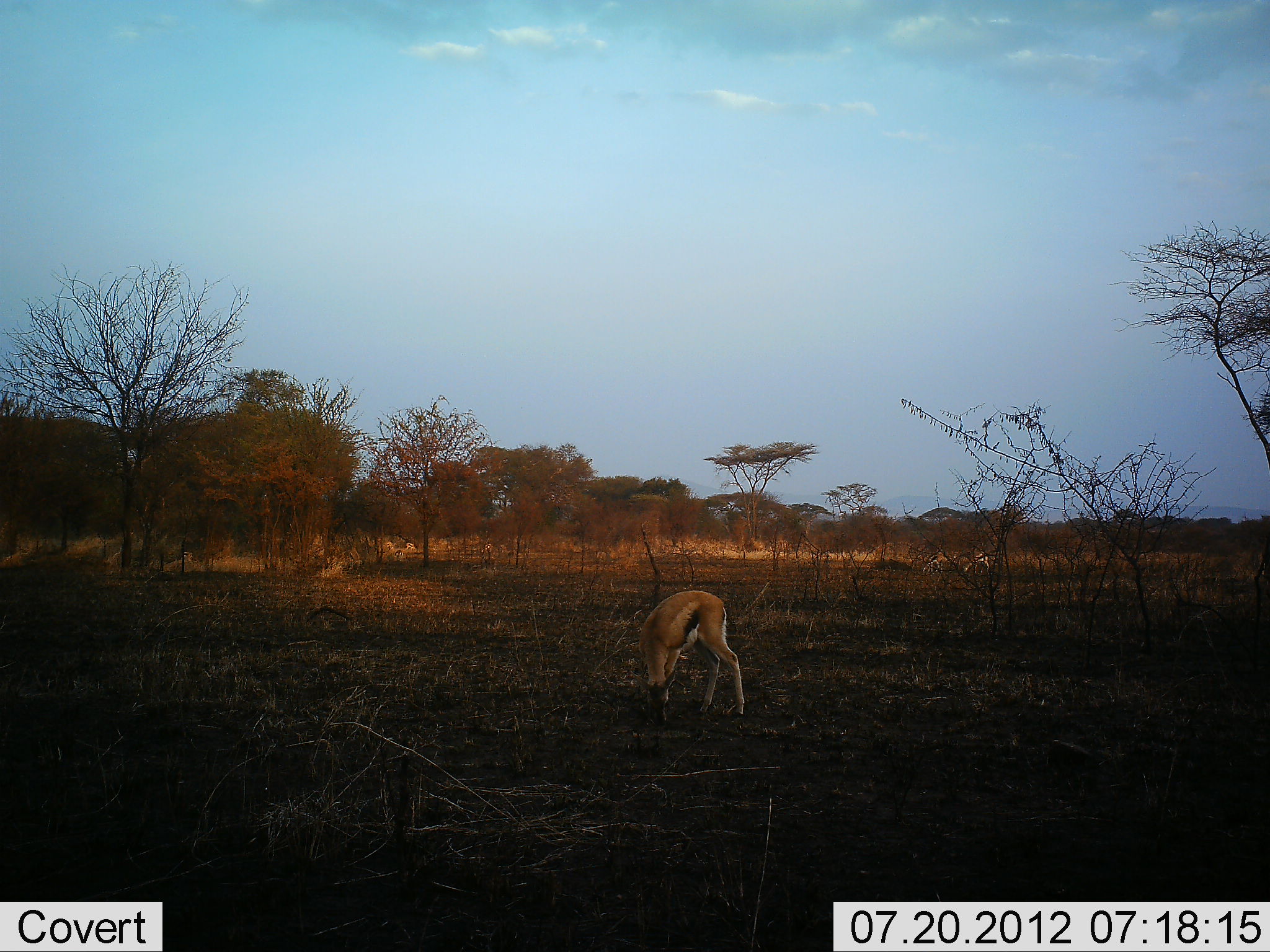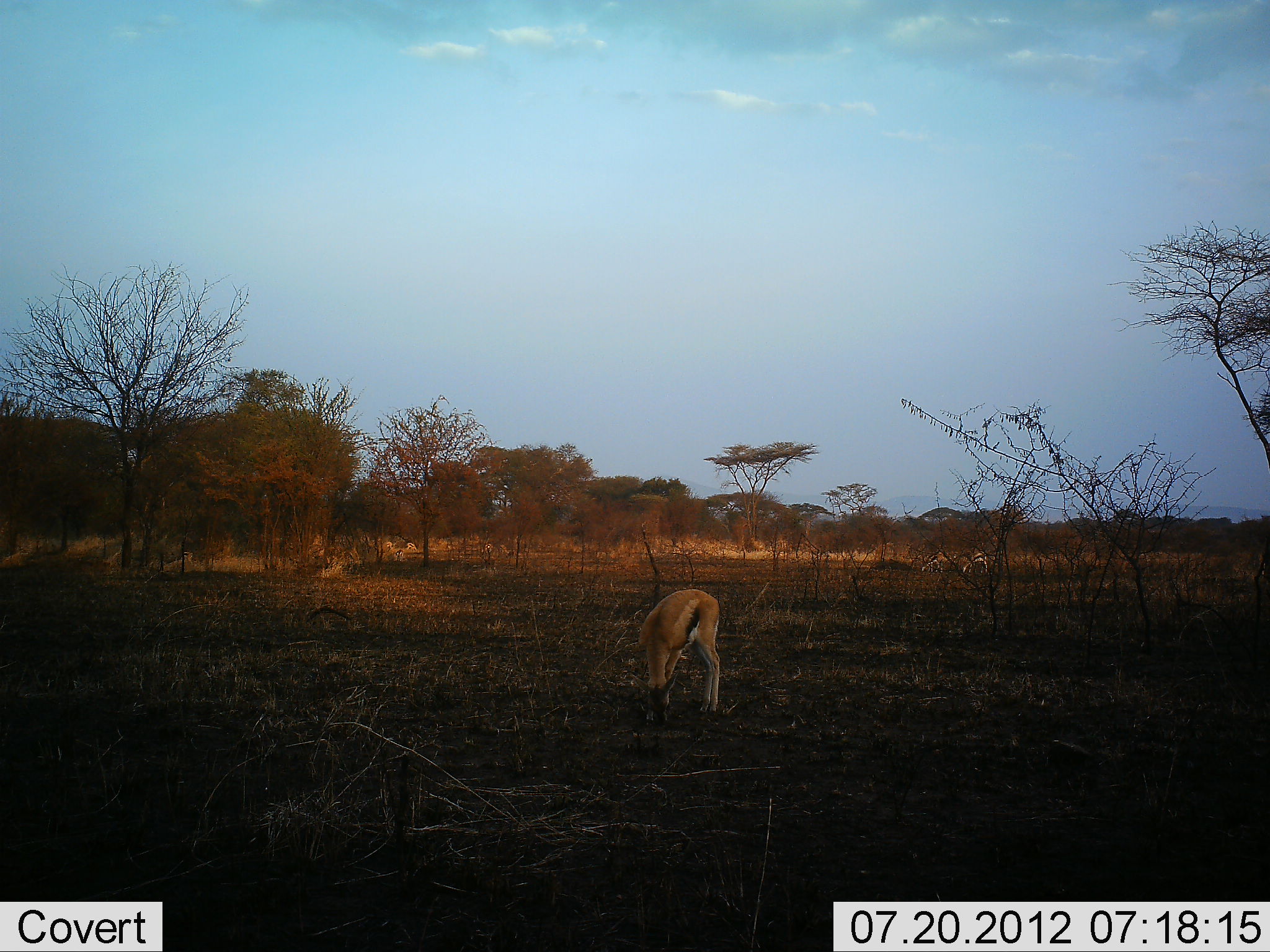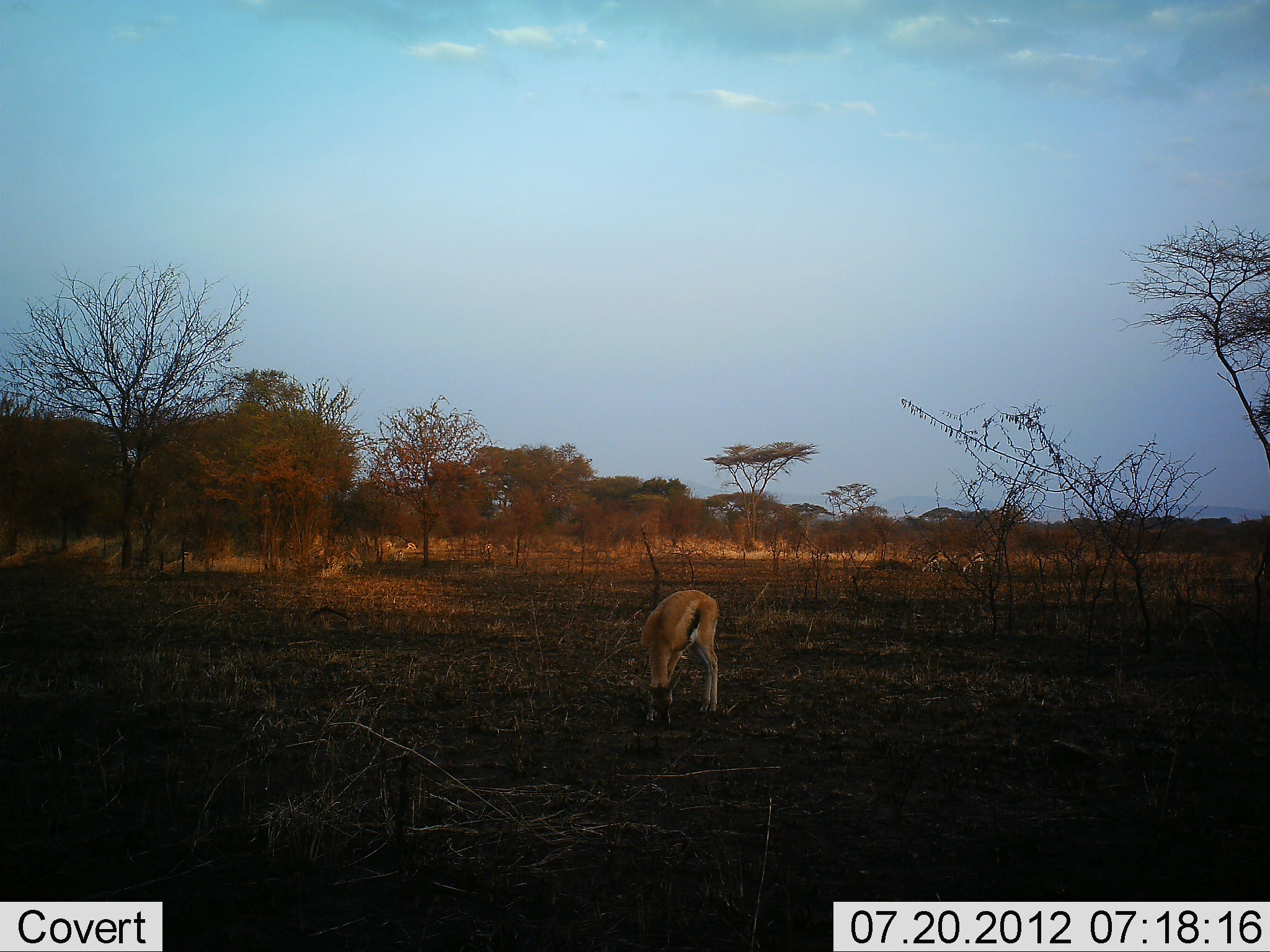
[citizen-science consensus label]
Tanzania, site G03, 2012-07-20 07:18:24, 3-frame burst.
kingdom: Animalia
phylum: Chordata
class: Mammalia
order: Artiodactyla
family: Bovidae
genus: Eudorcas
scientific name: Eudorcas thomsonii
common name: thomson's gazelle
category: gazellethomsons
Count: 2.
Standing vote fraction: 30%.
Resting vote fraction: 0%.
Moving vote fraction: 0%.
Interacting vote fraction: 0%.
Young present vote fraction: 0%.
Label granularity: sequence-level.